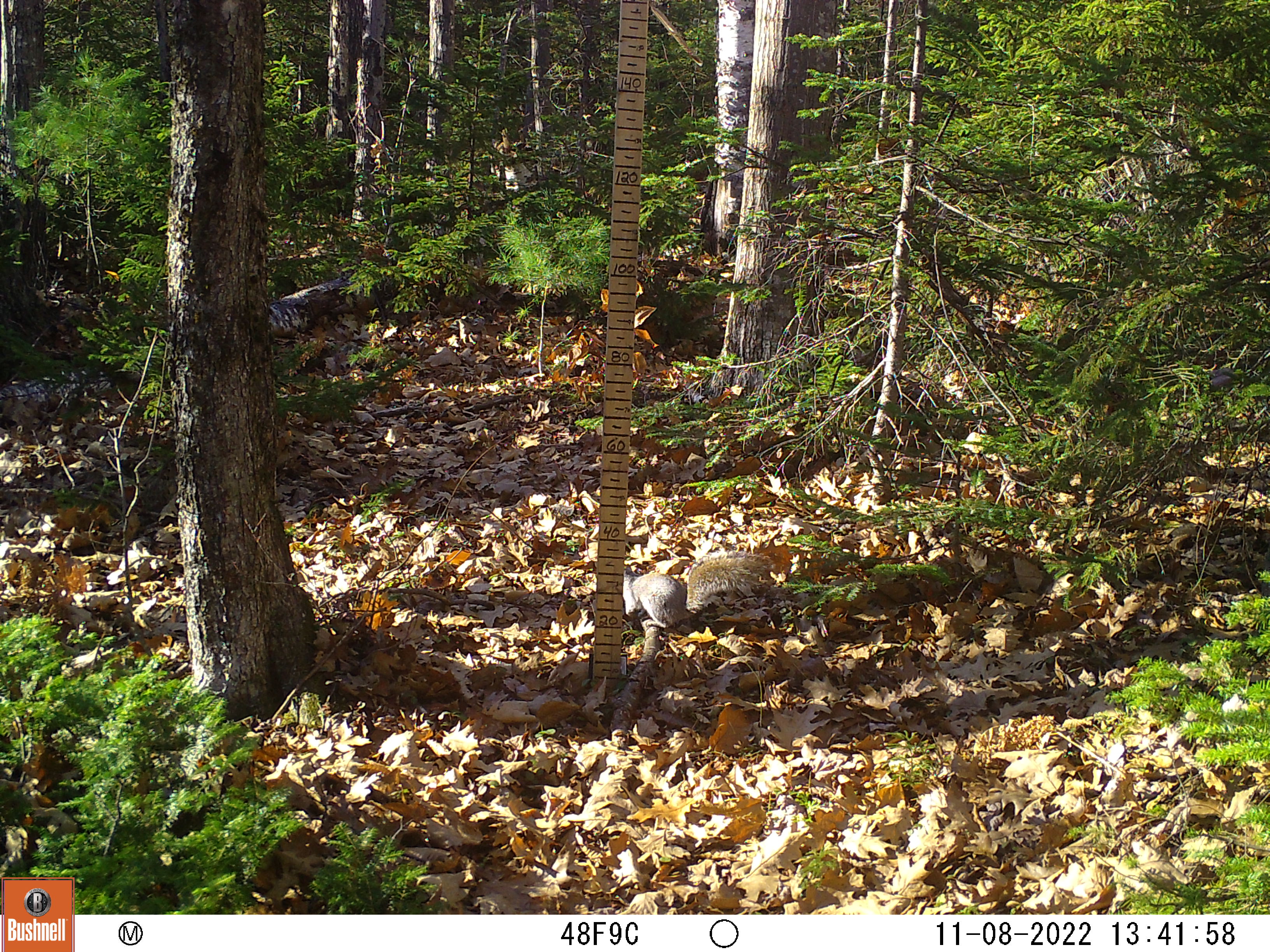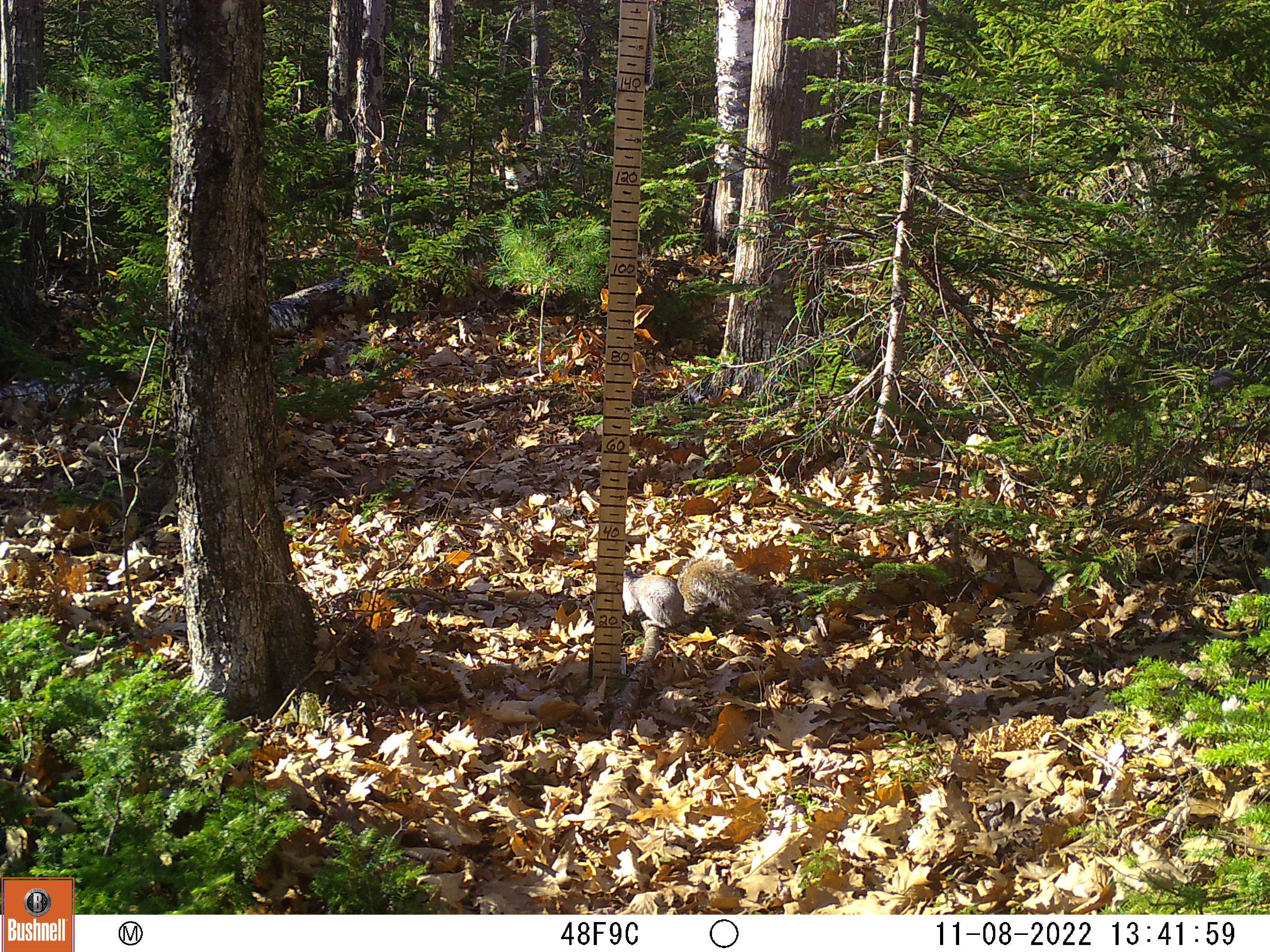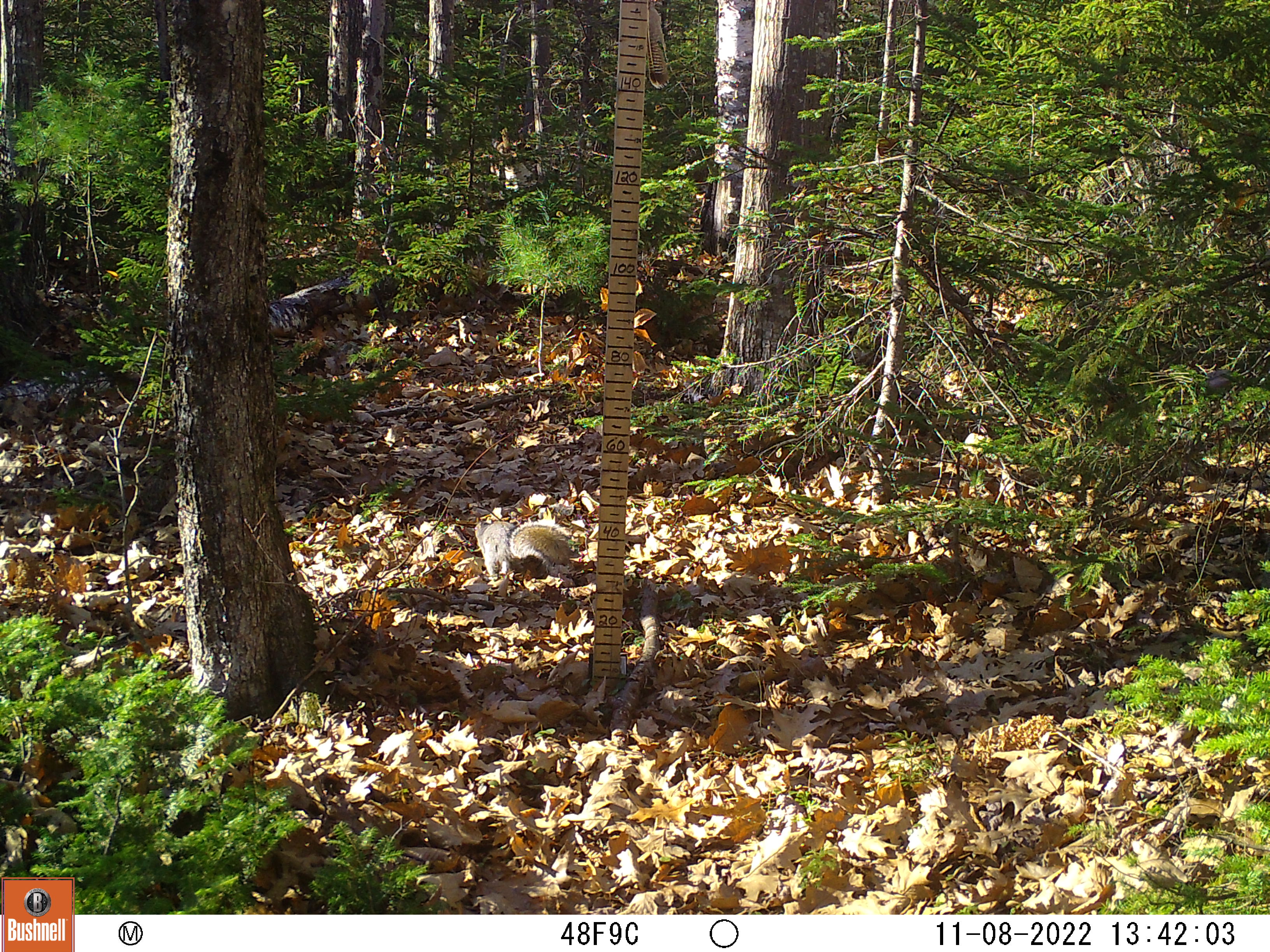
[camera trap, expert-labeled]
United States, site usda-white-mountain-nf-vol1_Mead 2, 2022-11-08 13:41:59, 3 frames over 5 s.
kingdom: Animalia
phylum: Chordata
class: Mammalia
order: Rodentia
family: Sciuridae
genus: Sciurus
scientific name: Sciurus carolinensis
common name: gray squirrel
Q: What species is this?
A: Gray squirrel (Sciurus carolinensis).